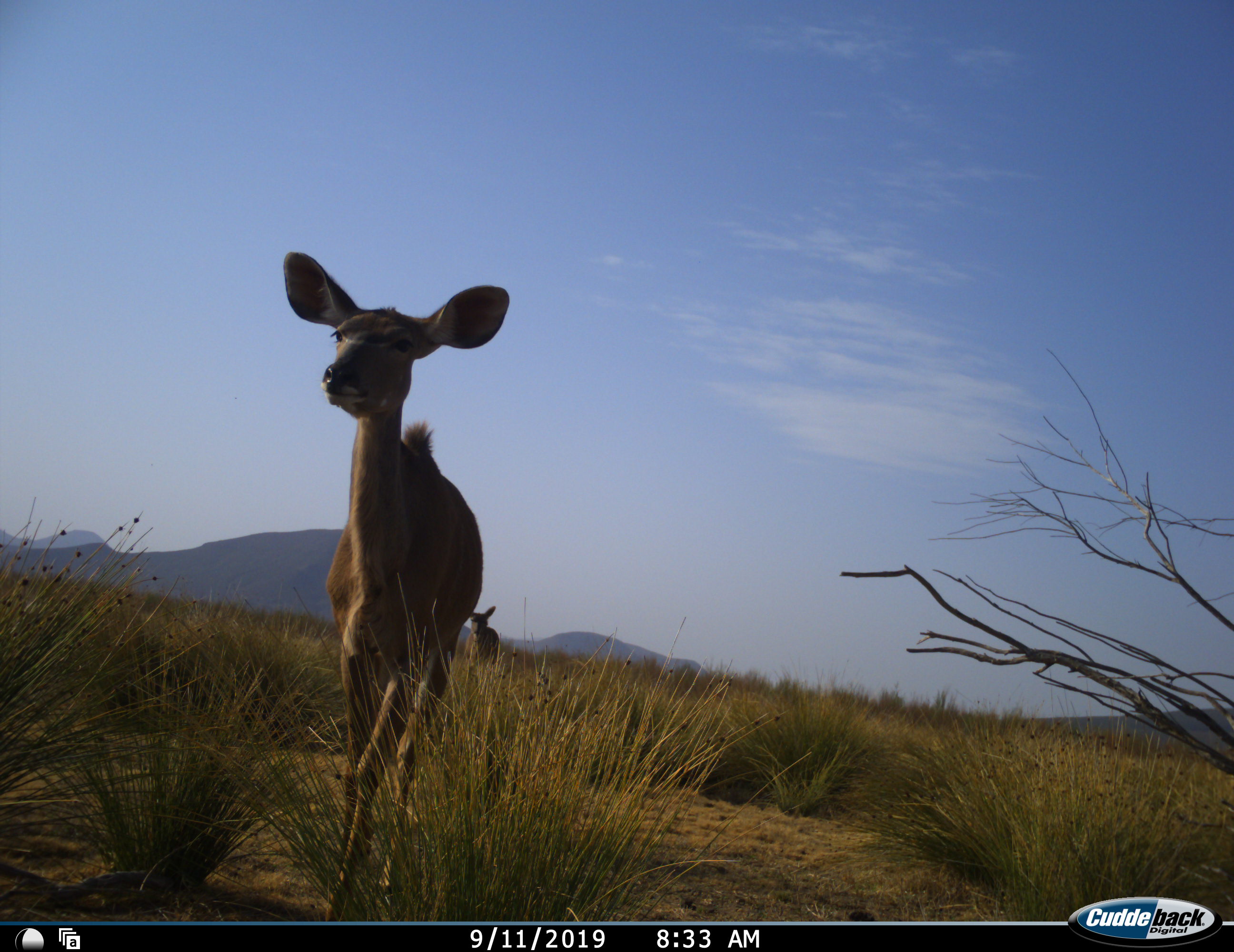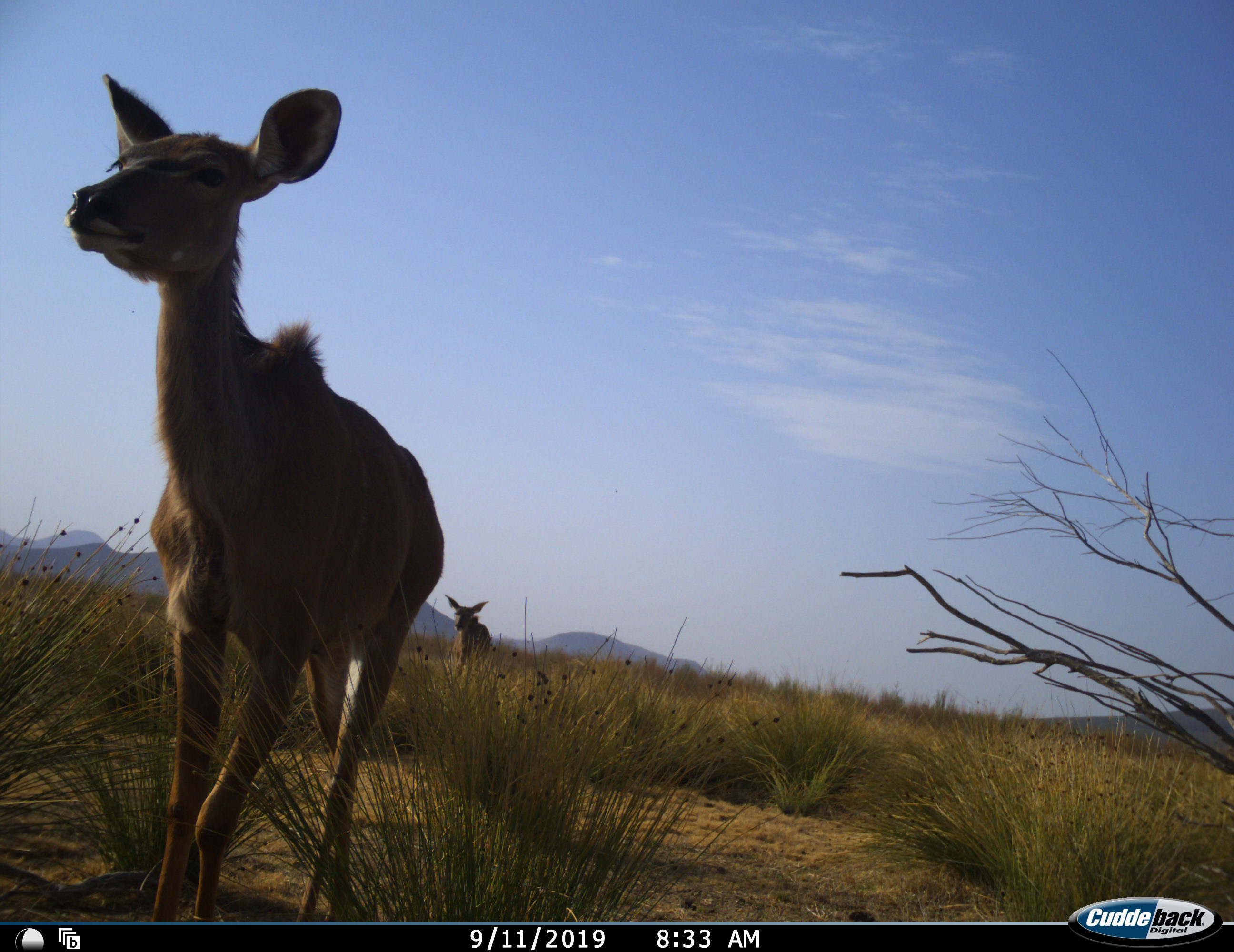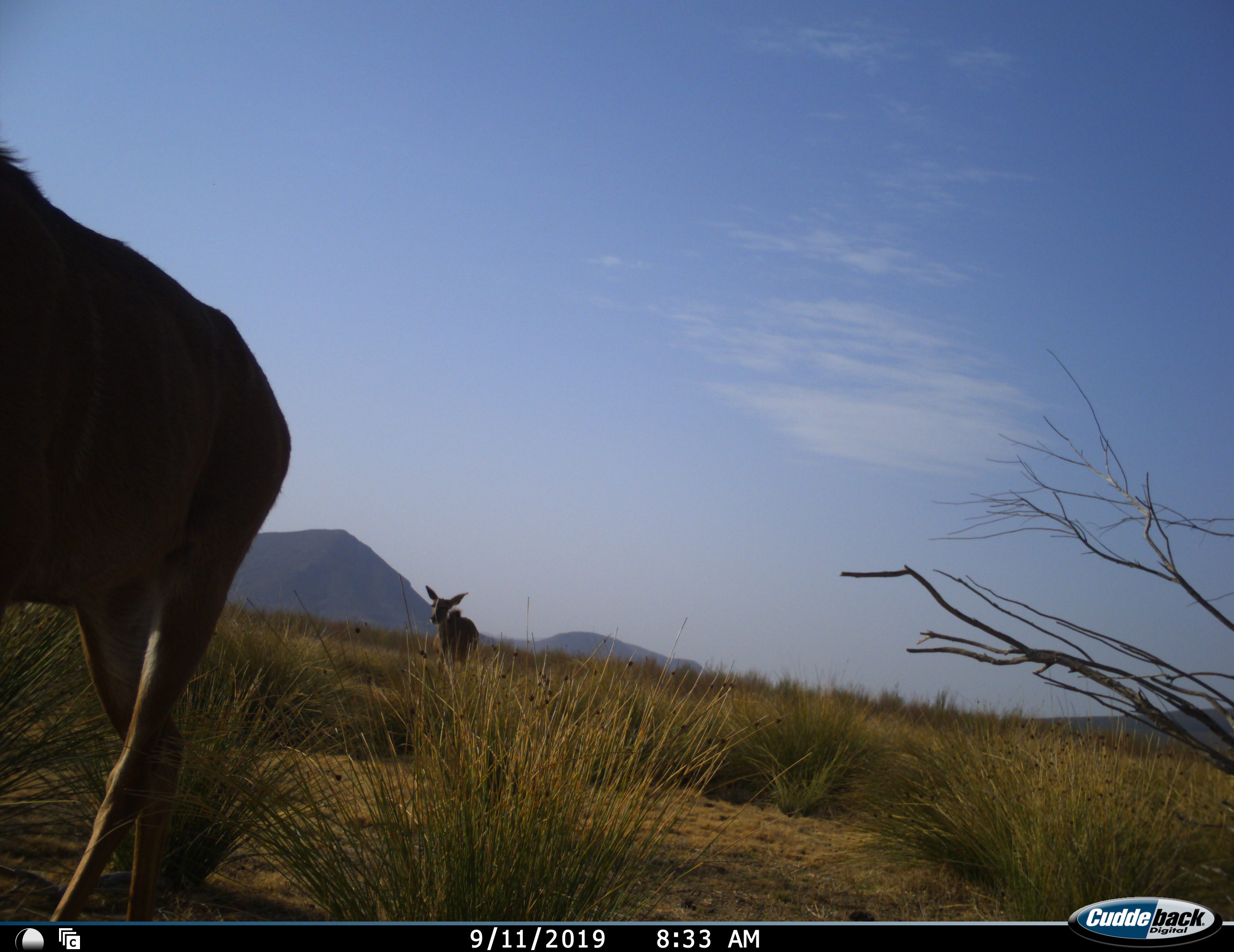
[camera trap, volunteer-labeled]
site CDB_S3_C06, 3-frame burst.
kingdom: Animalia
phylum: Chordata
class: Mammalia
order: Artiodactyla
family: Bovidae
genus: Tragelaphus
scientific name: Tragelaphus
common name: kudu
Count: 2.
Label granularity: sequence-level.